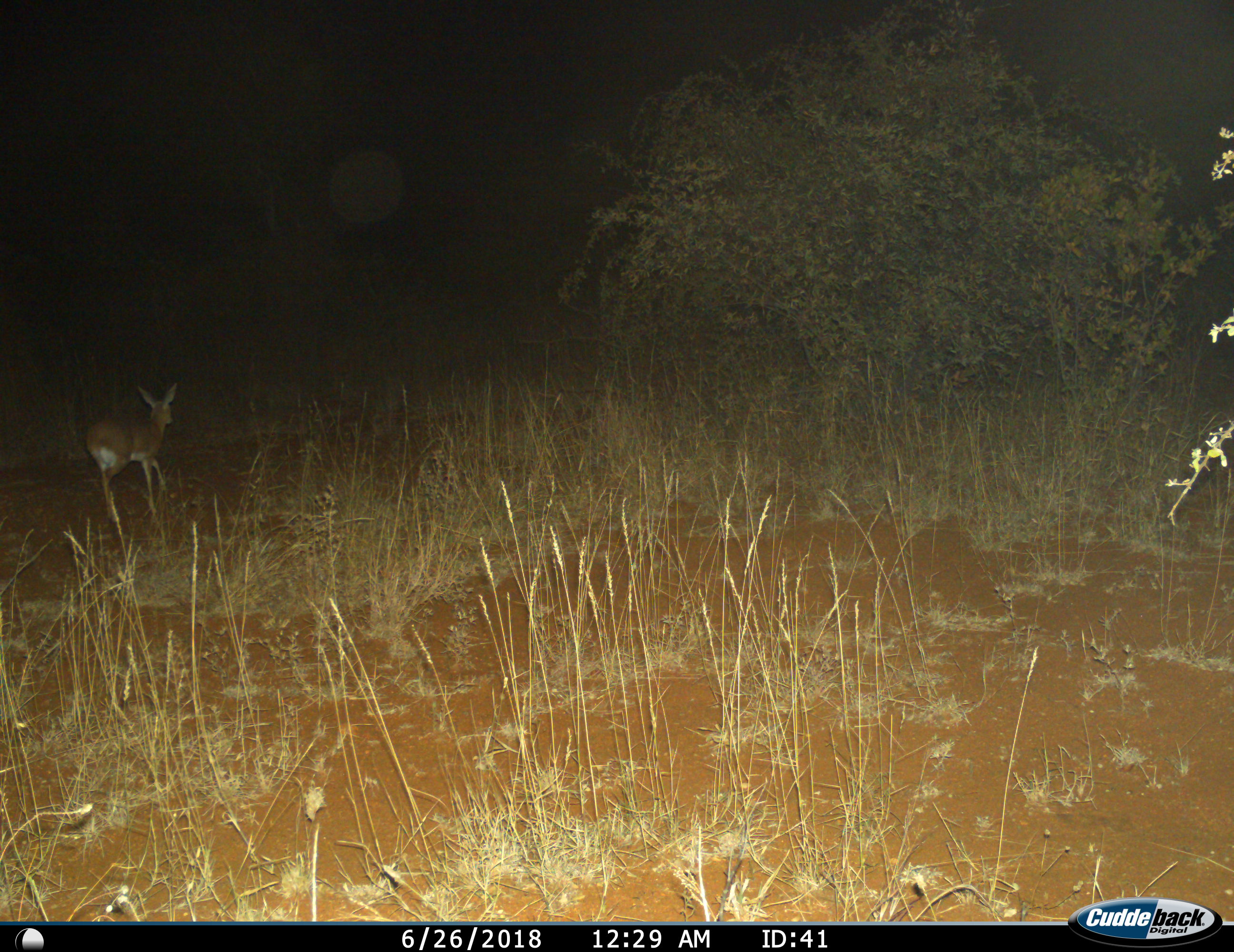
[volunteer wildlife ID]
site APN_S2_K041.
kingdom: Animalia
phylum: Chordata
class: Mammalia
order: Artiodactyla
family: Bovidae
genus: Raphicerus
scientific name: Raphicerus campestris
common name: steenbok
Steenbok (Raphicerus campestris), count 1. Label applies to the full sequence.